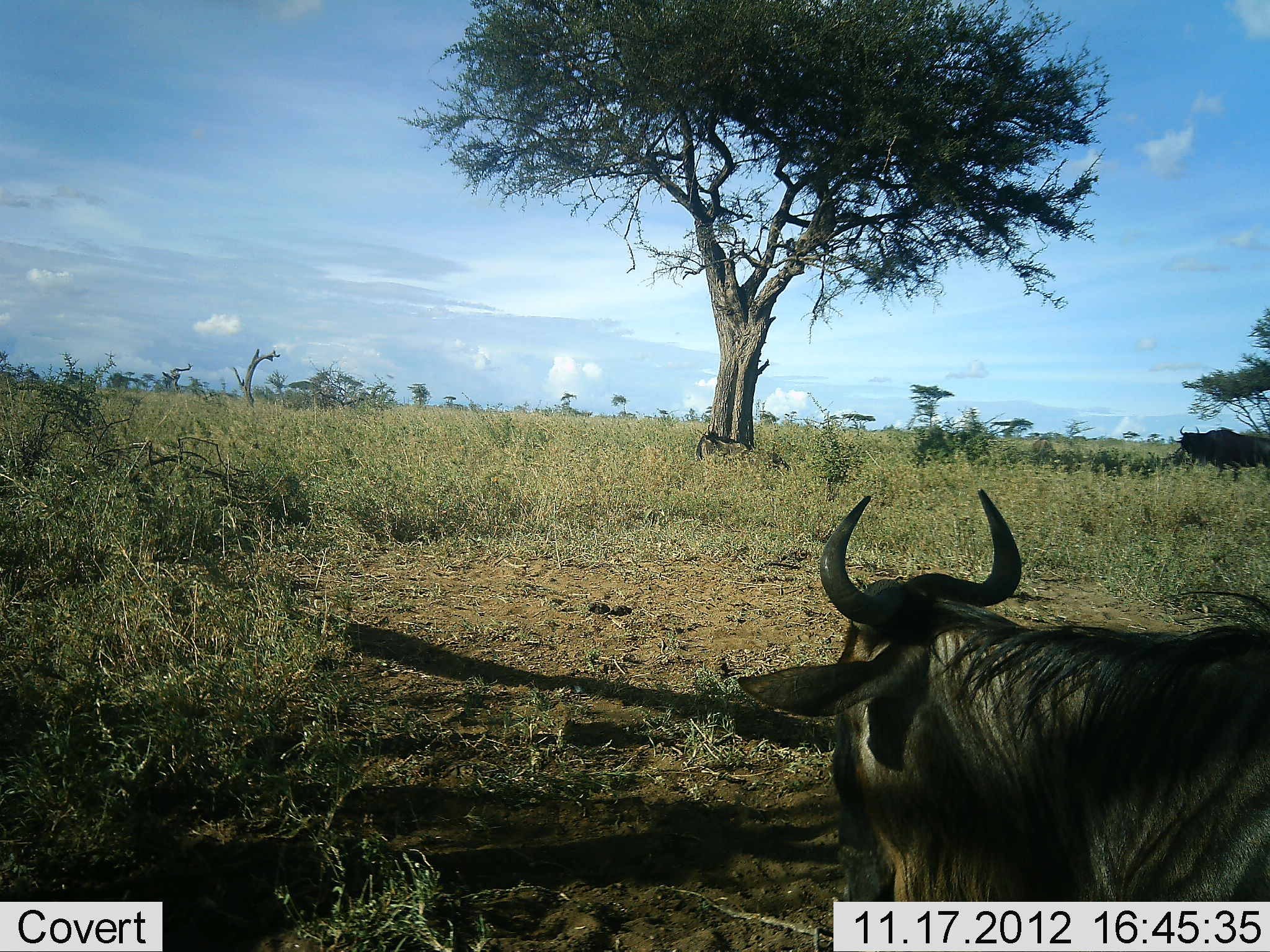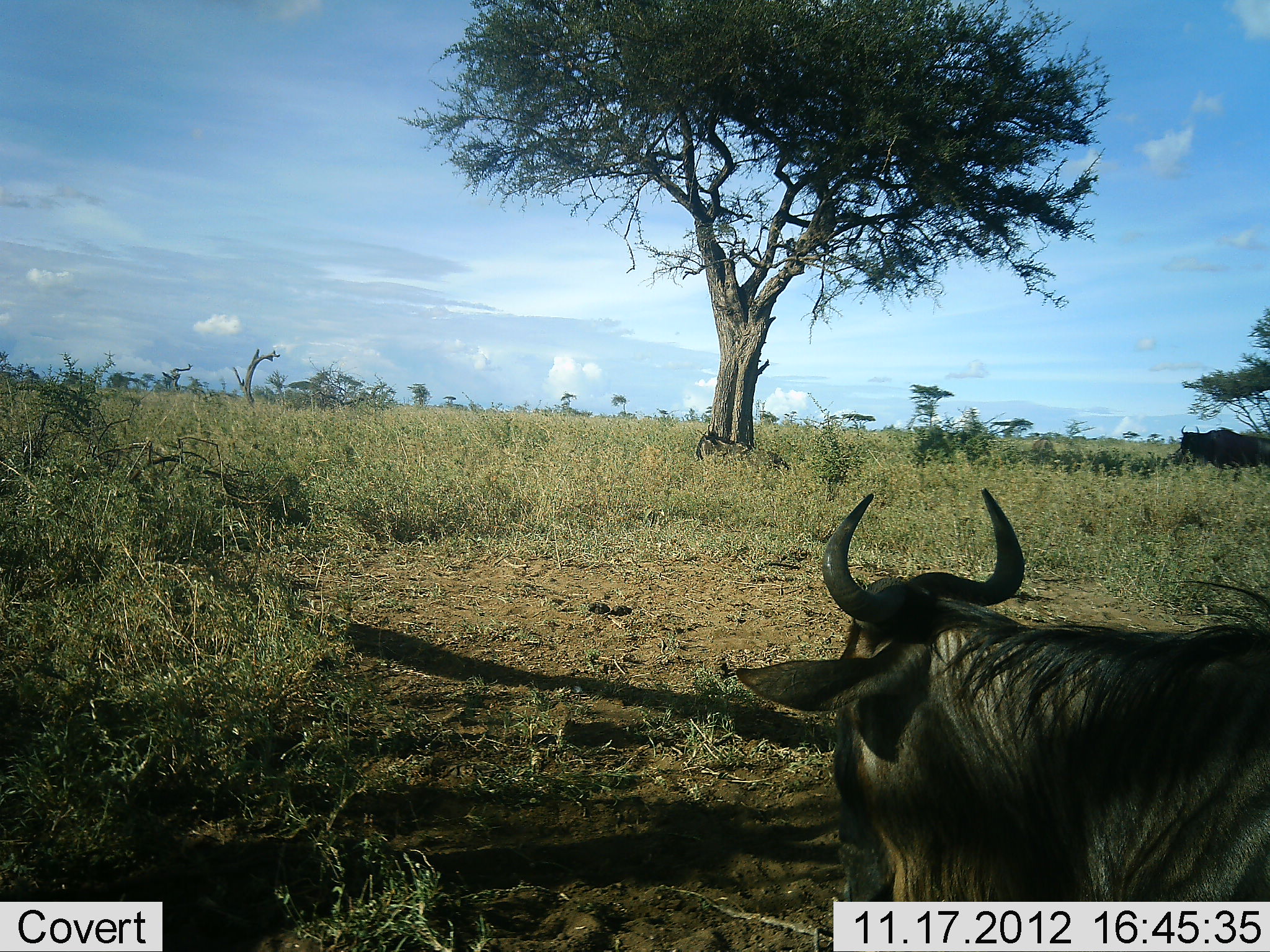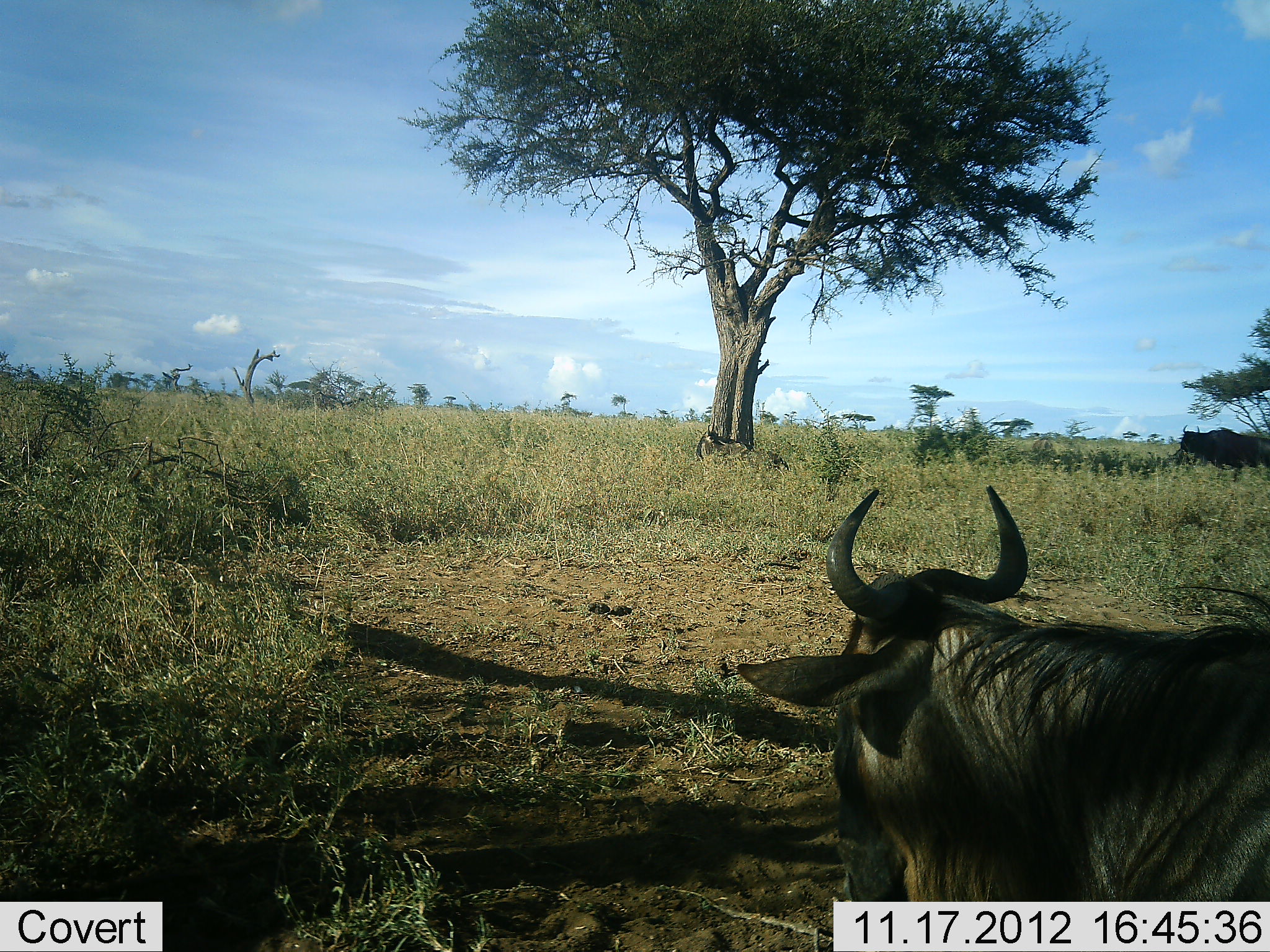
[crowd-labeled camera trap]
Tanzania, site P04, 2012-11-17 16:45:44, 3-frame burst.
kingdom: Animalia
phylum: Chordata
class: Mammalia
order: Artiodactyla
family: Bovidae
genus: Connochaetes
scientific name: Connochaetes taurinus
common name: blue wildebeest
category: wildebeest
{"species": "wildebeest (blue wildebeest) (Connochaetes taurinus)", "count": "2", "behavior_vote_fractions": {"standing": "40%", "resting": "80%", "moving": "0%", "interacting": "0%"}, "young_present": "0%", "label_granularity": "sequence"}